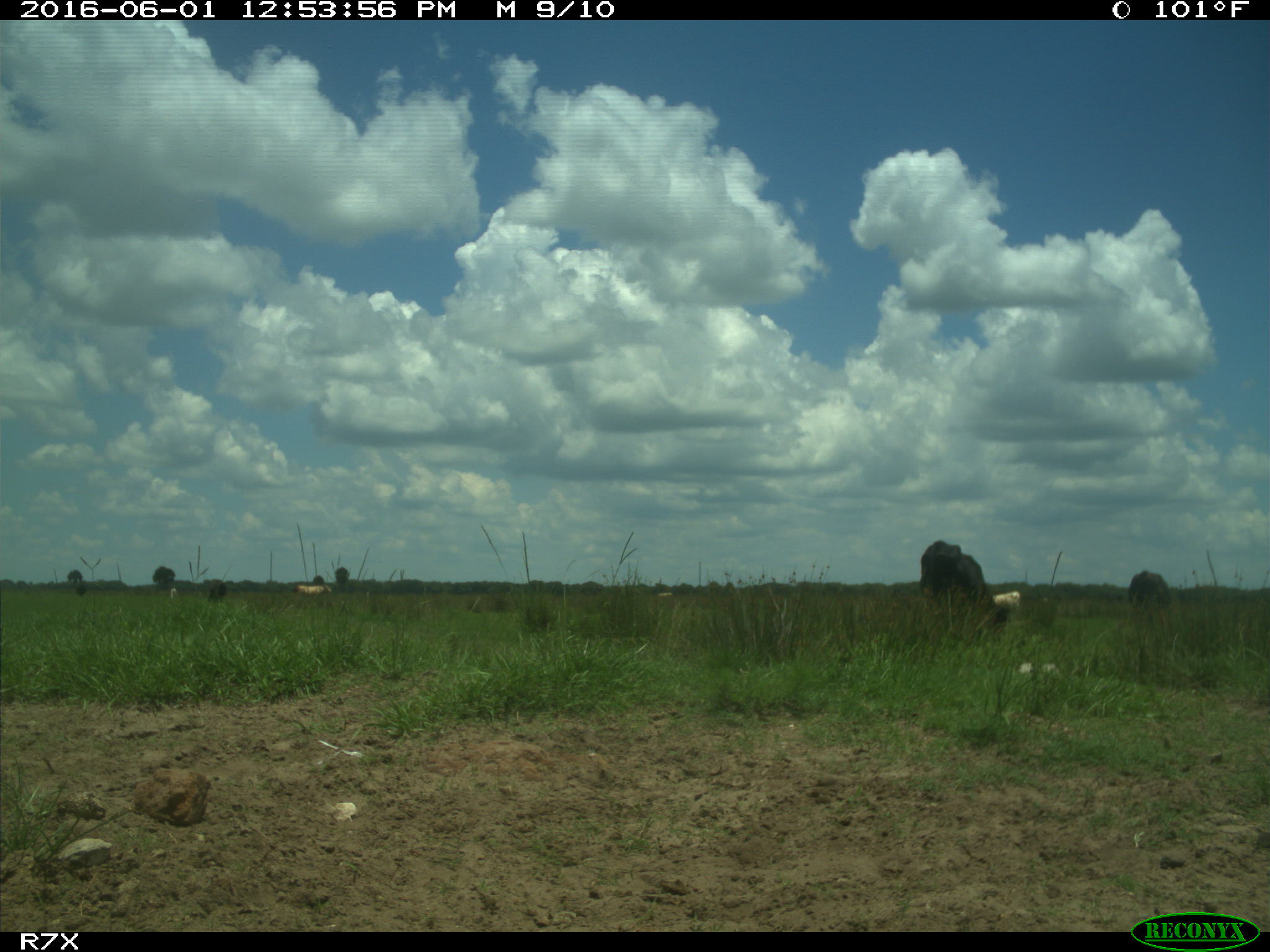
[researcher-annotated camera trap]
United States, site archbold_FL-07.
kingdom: Animalia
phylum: Chordata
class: Mammalia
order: Artiodactyla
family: Bovidae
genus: Bos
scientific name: Bos taurus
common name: domestic cow